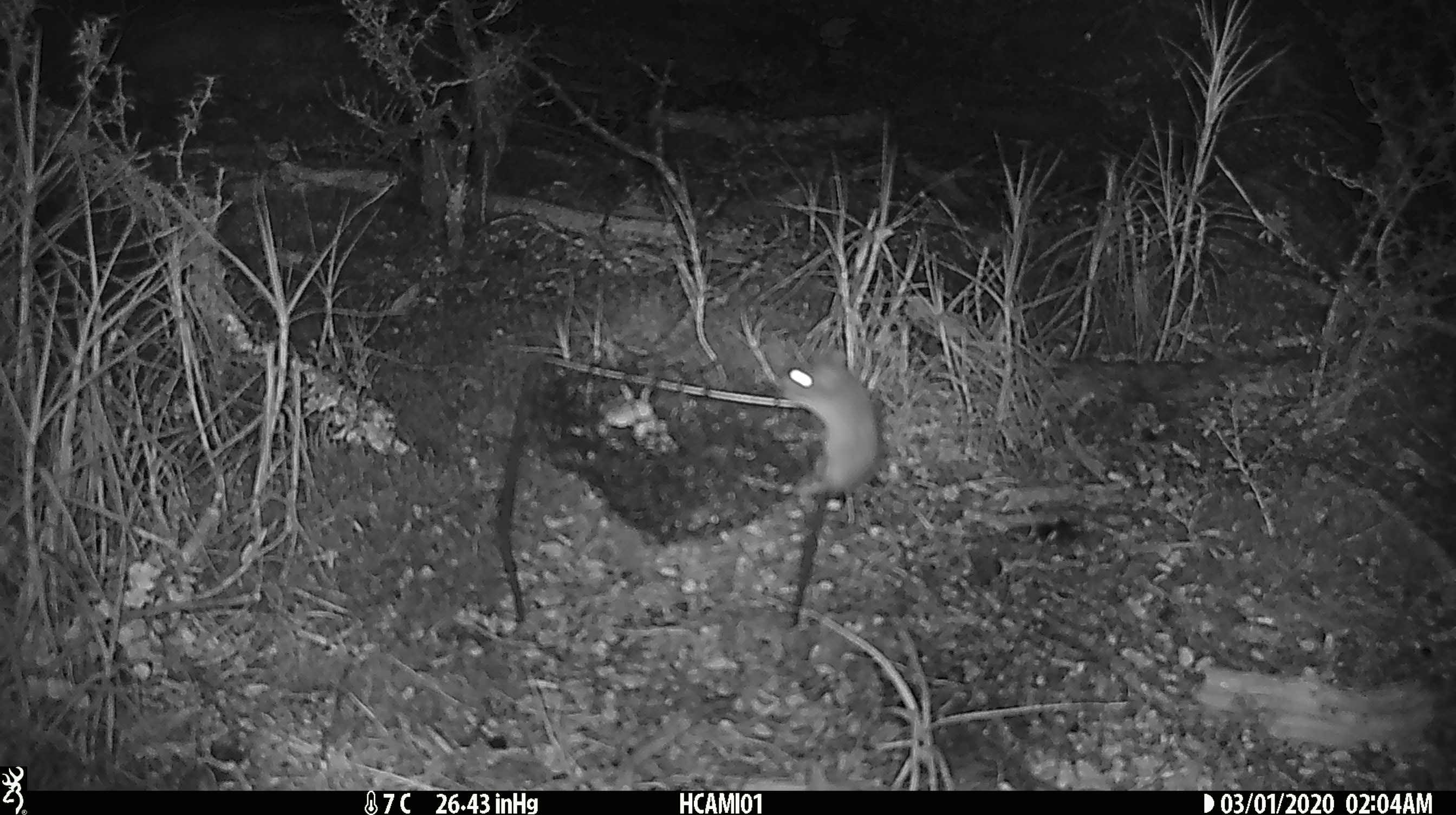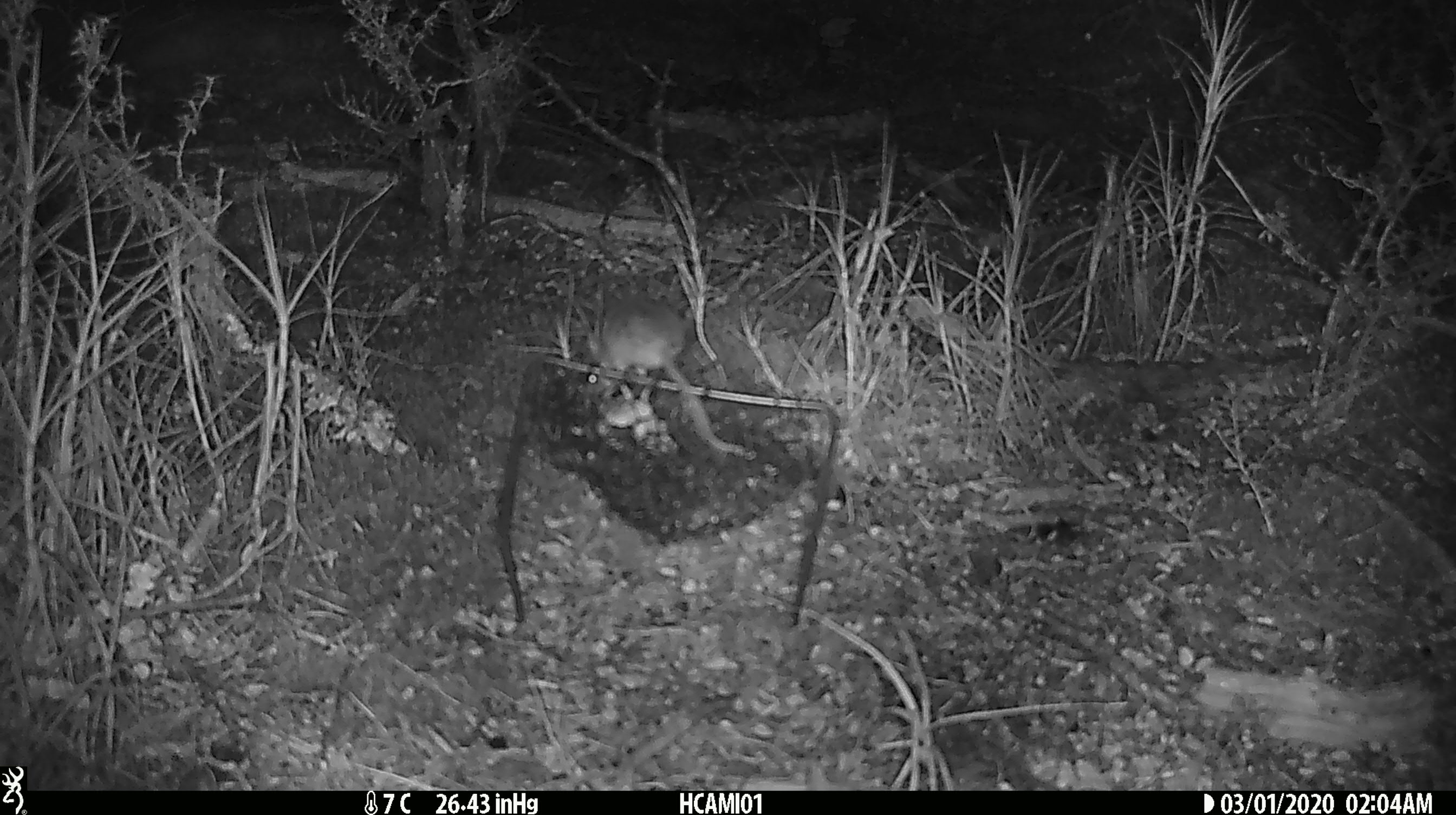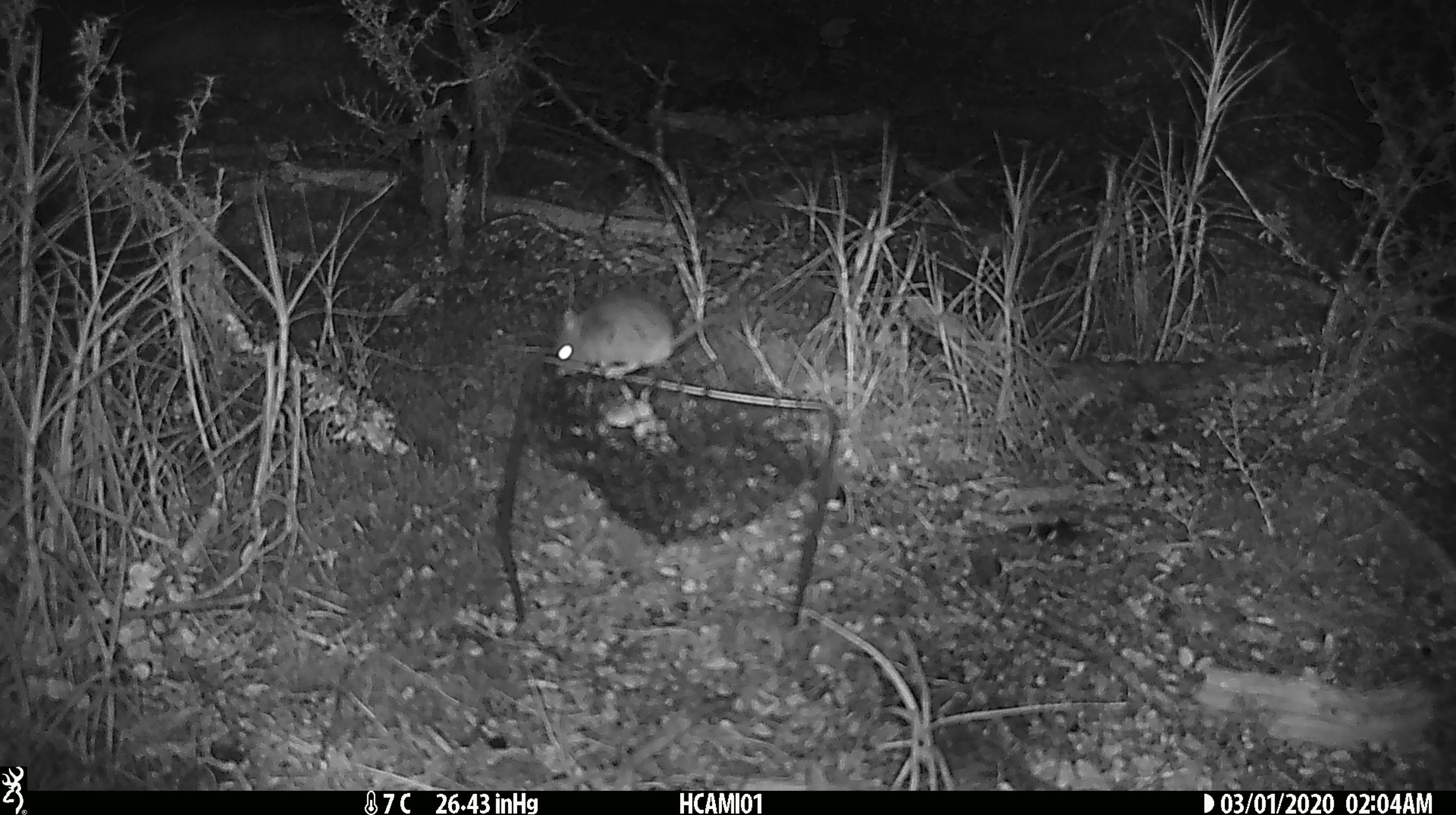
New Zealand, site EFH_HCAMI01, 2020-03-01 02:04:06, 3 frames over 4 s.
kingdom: Animalia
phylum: Chordata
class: Mammalia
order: Rodentia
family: Muridae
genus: Mus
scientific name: Mus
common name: mouse